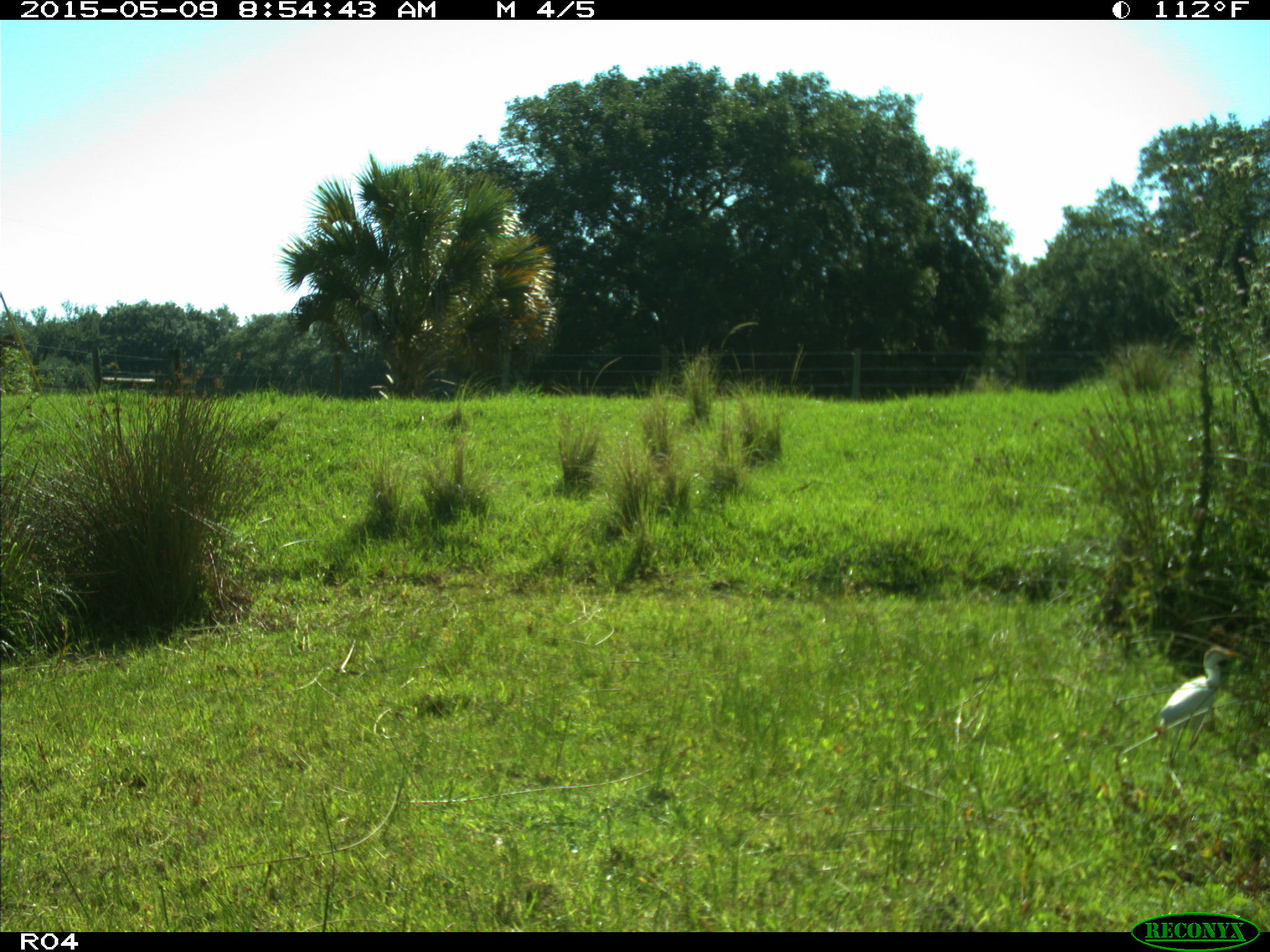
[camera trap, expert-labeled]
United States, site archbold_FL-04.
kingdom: Animalia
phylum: Chordata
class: Aves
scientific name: Aves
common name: birds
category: unidentified bird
Unidentified bird (birds) (Aves).